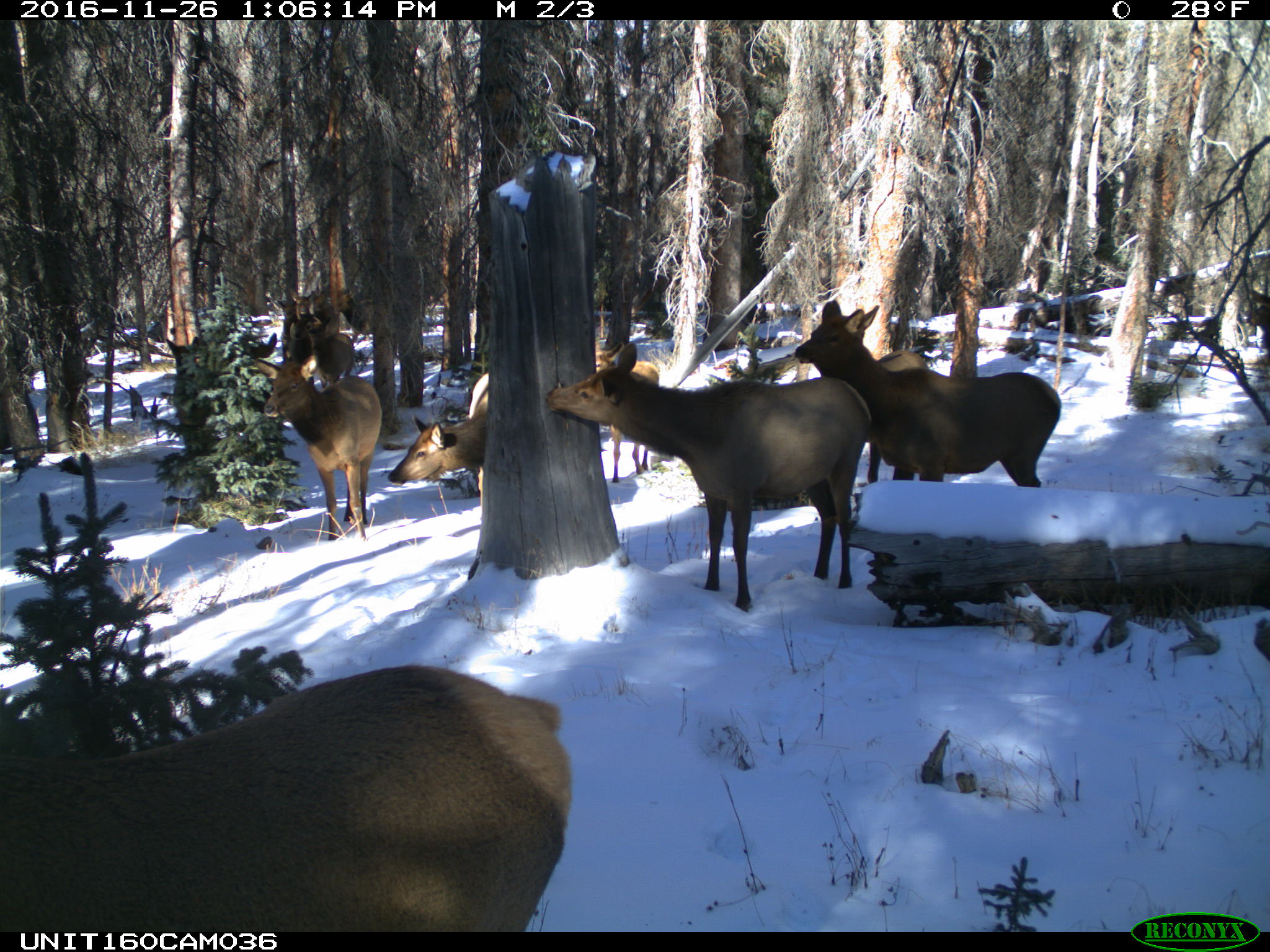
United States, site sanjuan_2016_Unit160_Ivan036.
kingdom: Animalia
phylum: Chordata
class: Mammalia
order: Artiodactyla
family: Cervidae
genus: Cervus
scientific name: Cervus elaphus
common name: red deer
Cervus elaphus (red deer).